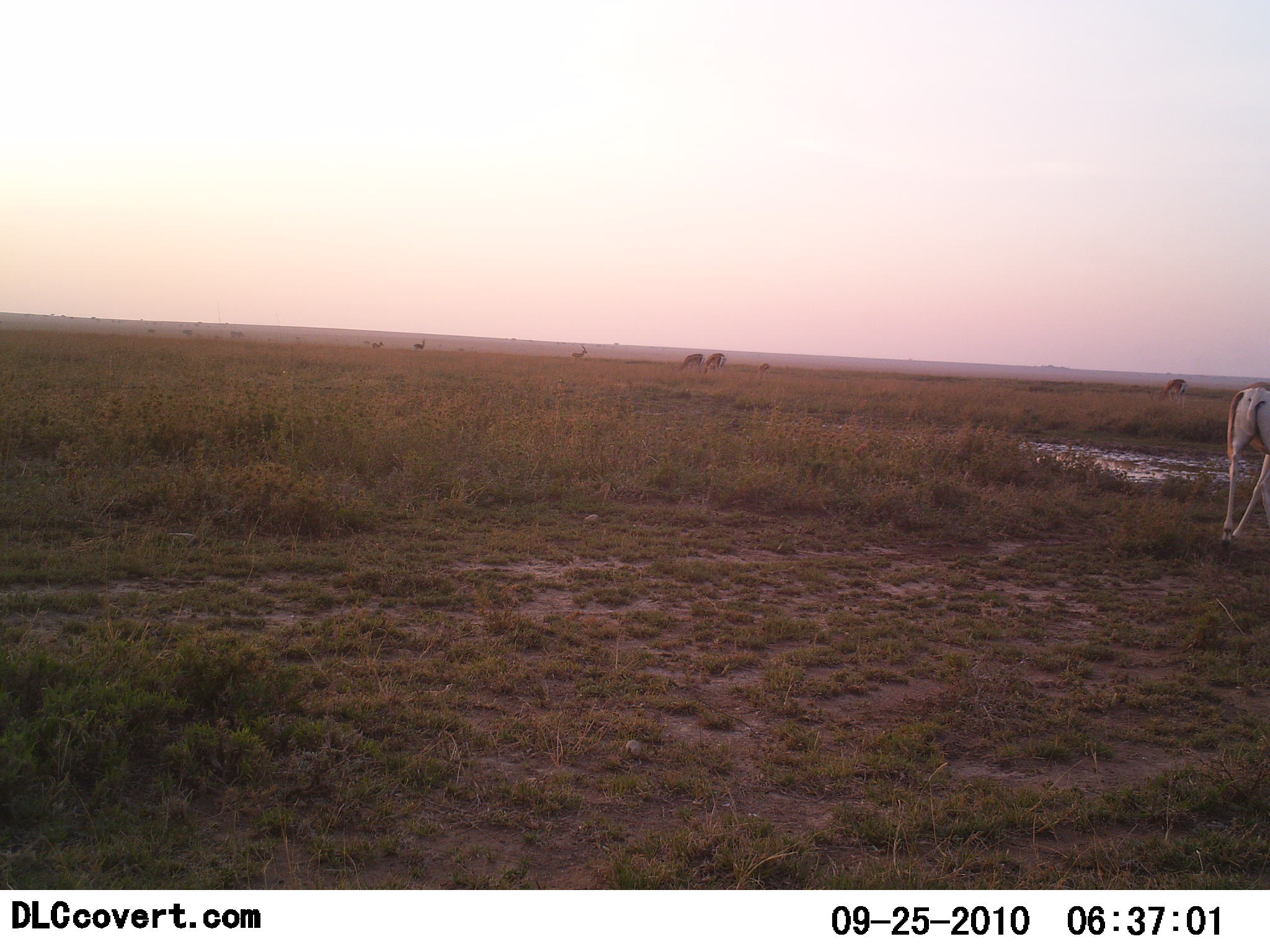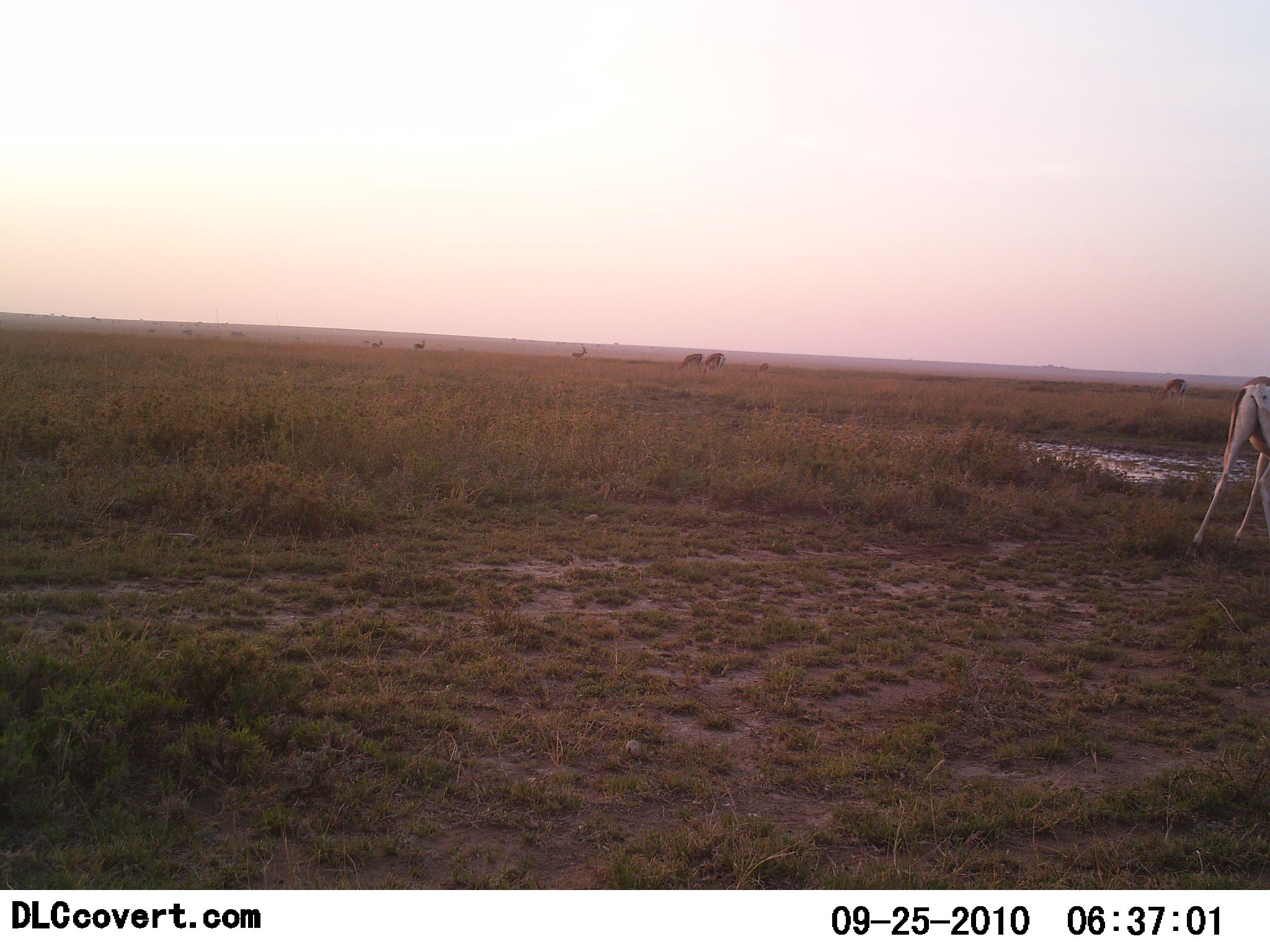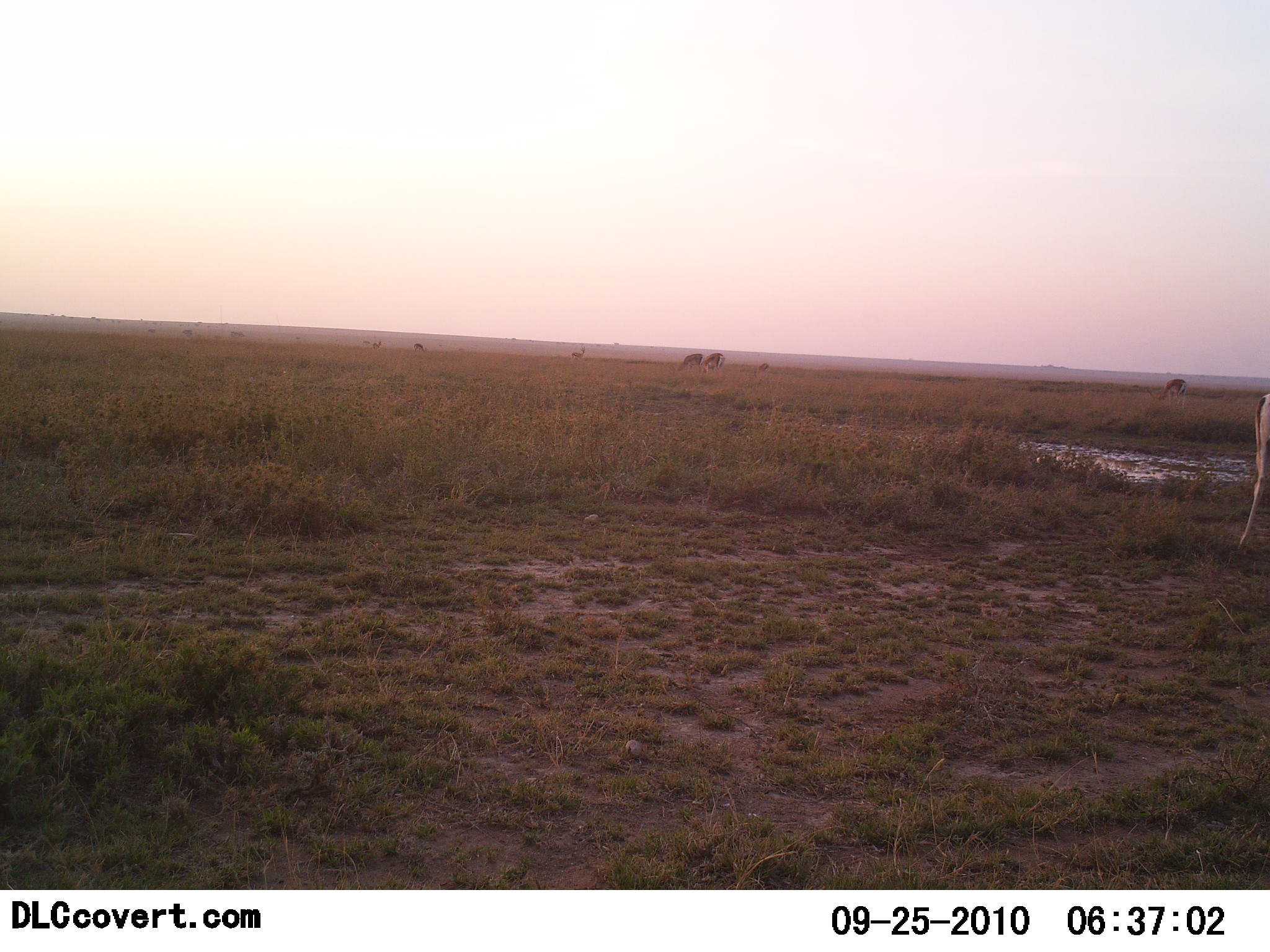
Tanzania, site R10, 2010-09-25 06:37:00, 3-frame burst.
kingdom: Animalia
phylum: Chordata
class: Mammalia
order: Artiodactyla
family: Bovidae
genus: Nanger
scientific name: Nanger granti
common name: grant's gazelle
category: gazellegrants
Gazellegrants (grant's gazelle) (Nanger granti), count 8. Behavior (volunteer vote fractions): standing 60%, resting 0%, moving 13%, interacting 7%. Young present (vote fraction): 0%. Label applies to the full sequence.